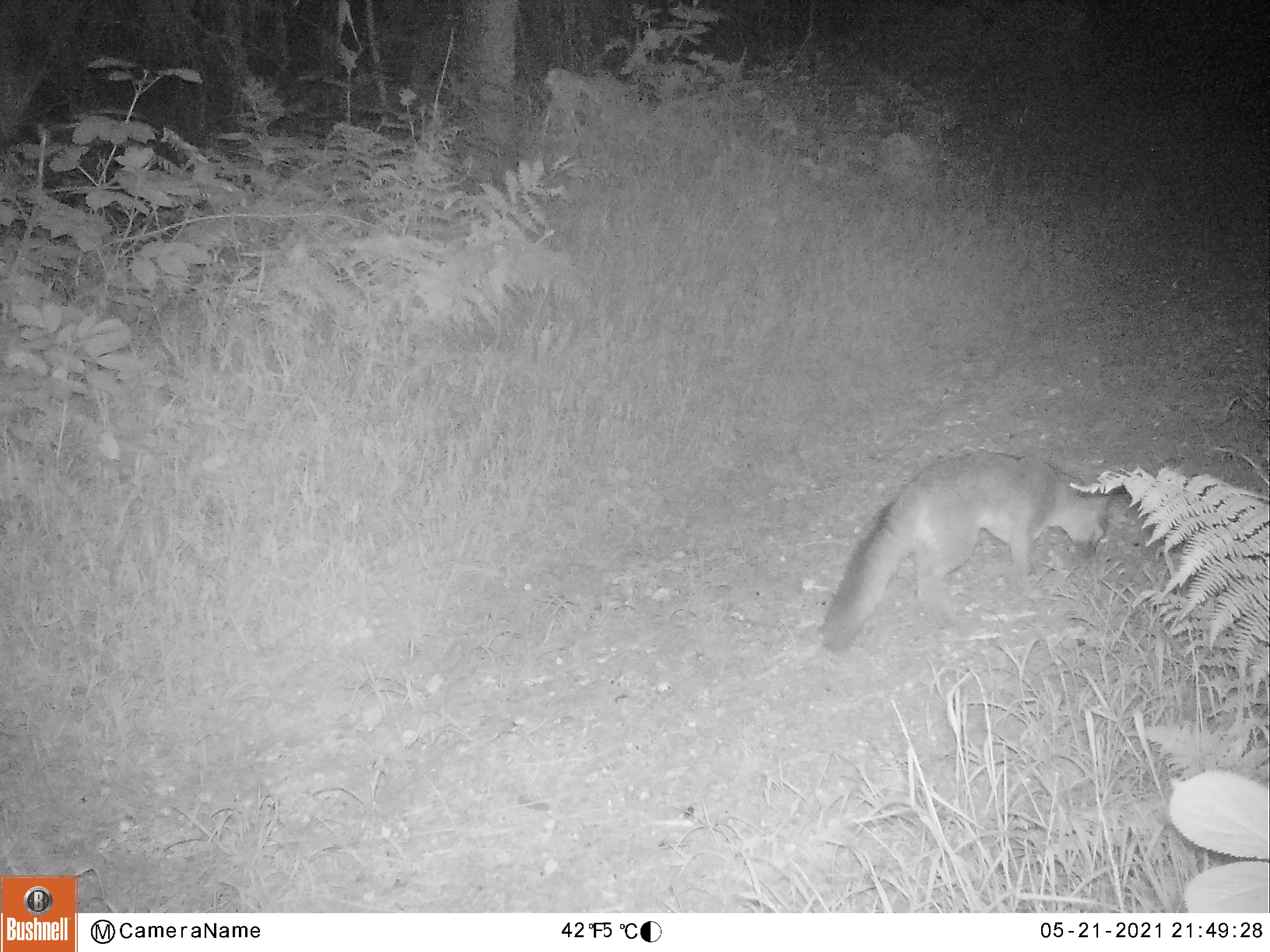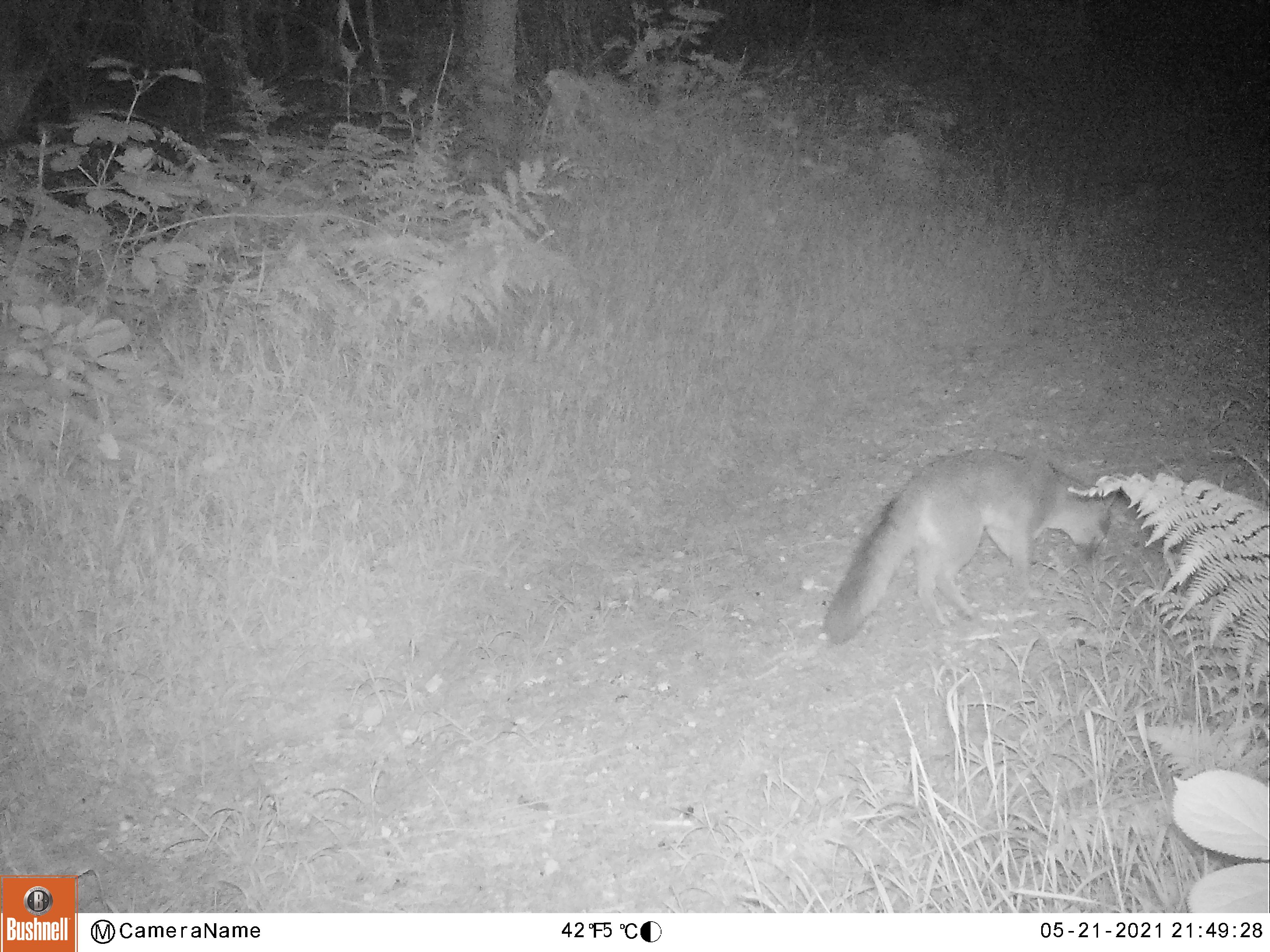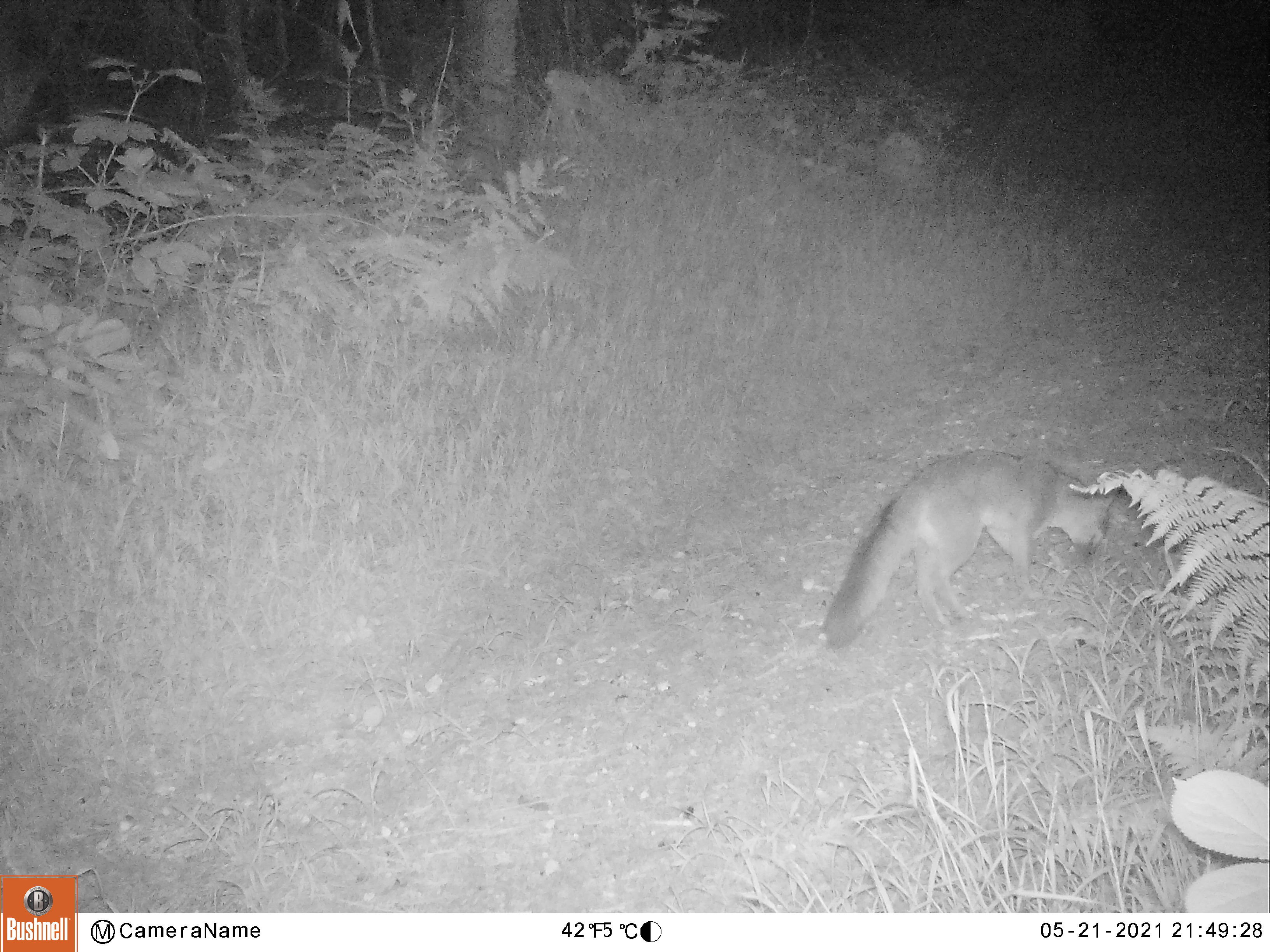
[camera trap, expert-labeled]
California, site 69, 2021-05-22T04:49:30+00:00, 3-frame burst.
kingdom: Animalia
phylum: Chordata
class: Mammalia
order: Carnivora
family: Canidae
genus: Urocyon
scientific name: Urocyon cinereoargenteus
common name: gray fox